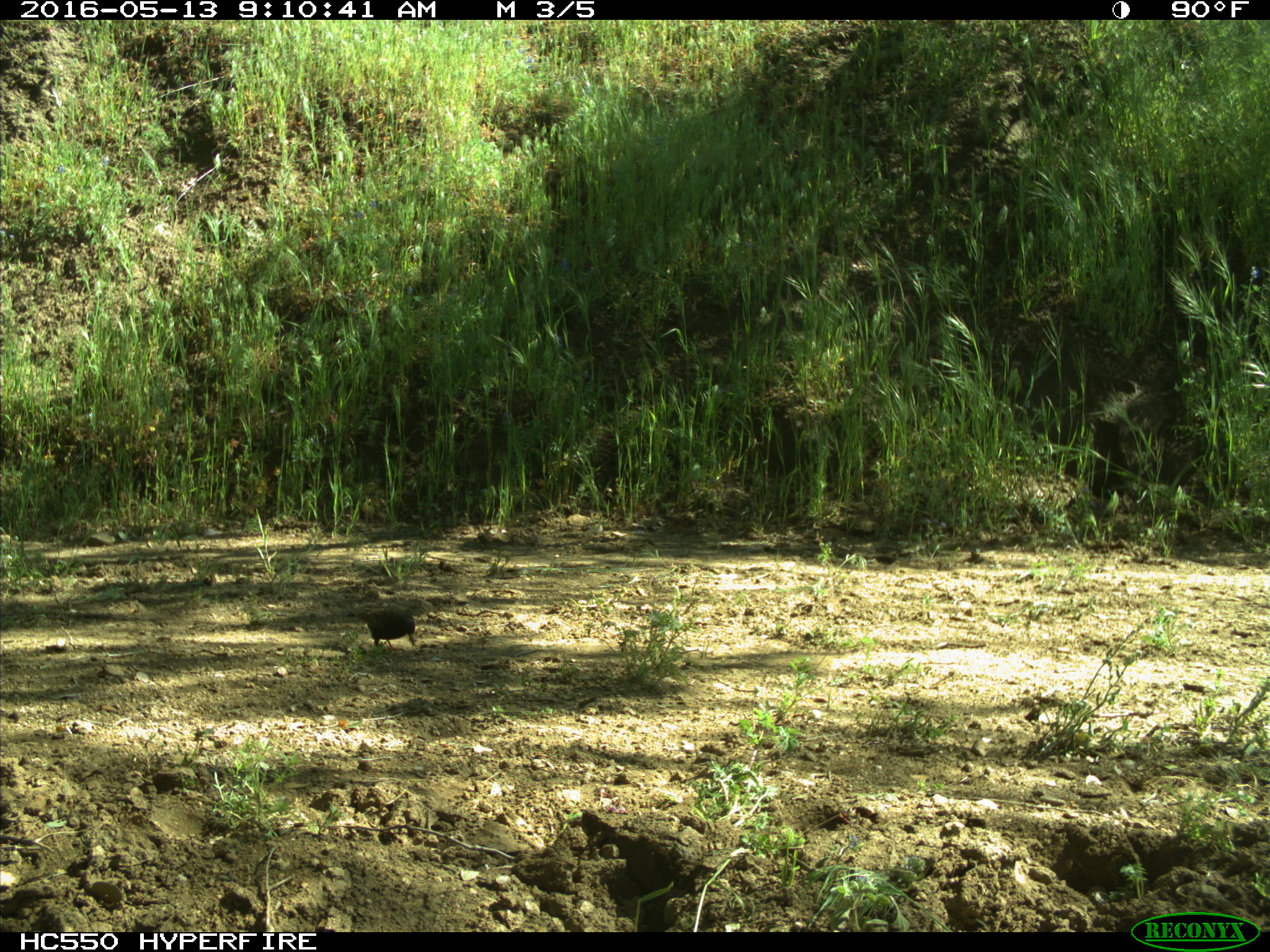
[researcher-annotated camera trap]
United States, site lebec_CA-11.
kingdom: Animalia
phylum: Chordata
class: Aves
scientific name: Aves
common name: birds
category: unidentified bird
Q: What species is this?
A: Unidentified bird (birds) (Aves).